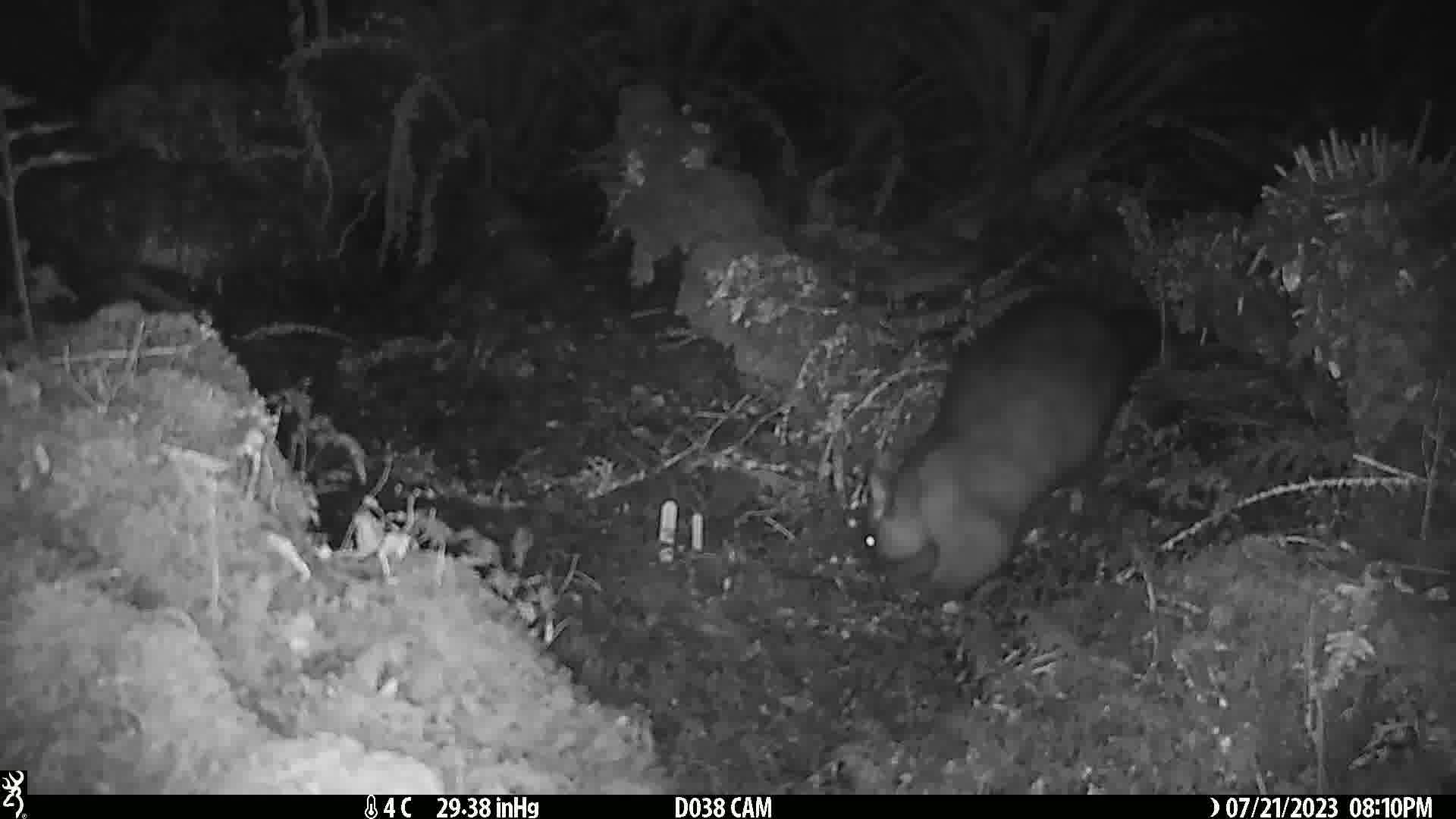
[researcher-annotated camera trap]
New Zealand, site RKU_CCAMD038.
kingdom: Animalia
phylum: Chordata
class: Mammalia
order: Diprotodontia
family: Phalangeridae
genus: Trichosurus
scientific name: Trichosurus vulpecula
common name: common brushtail possum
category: possum